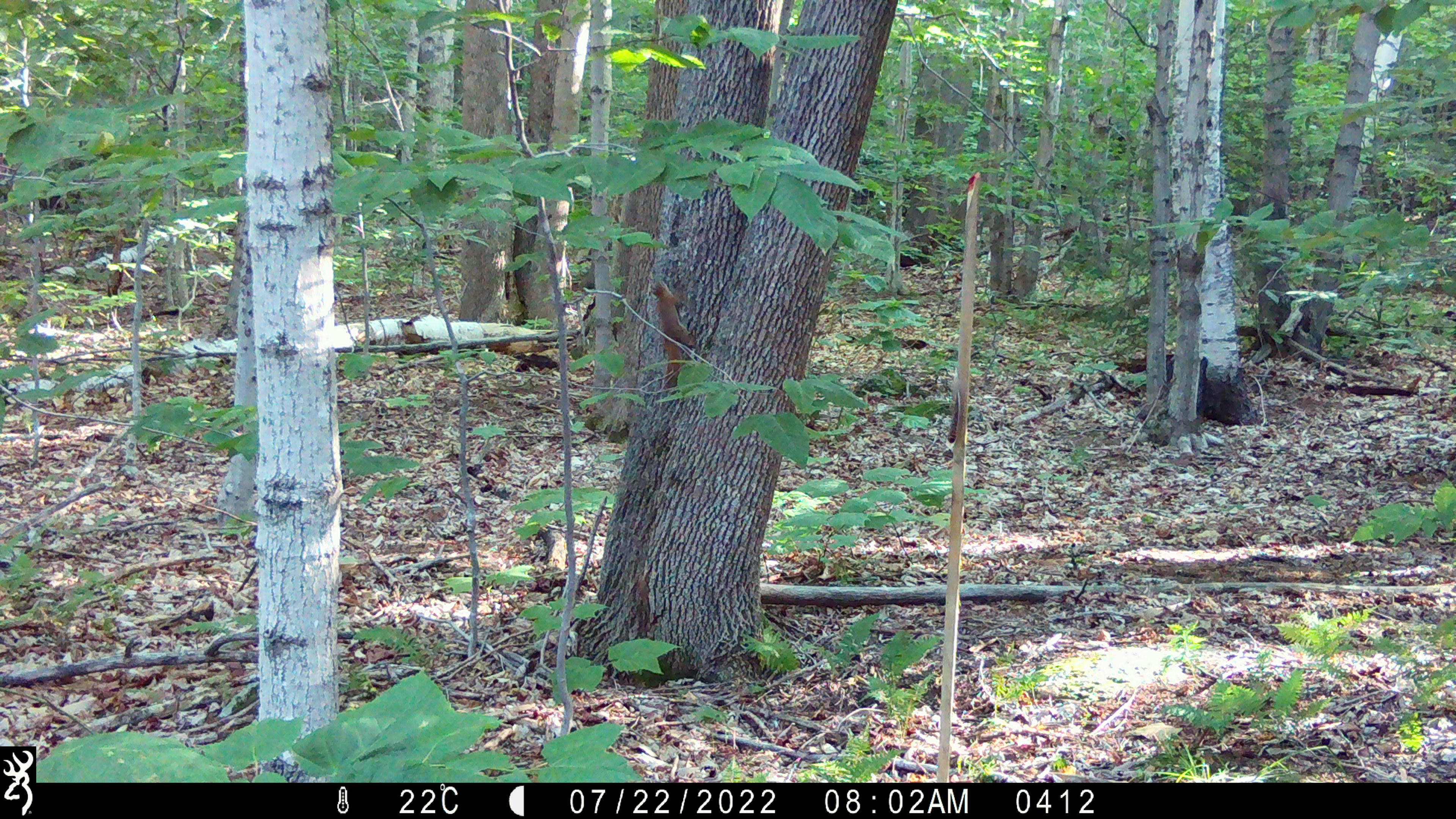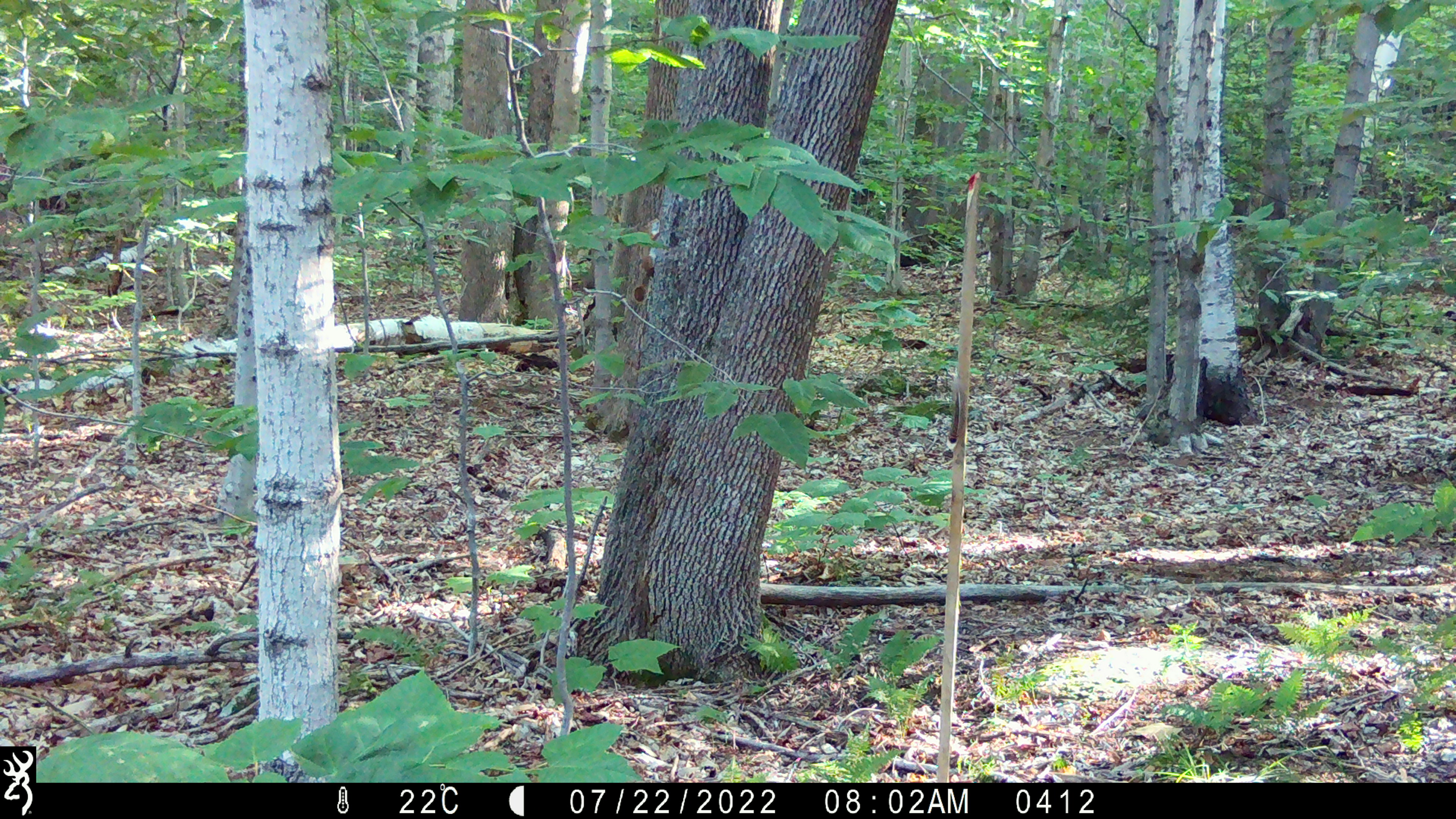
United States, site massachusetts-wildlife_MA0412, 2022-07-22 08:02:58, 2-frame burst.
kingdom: Animalia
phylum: Chordata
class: Mammalia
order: Rodentia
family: Sciuridae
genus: Tamiasciurus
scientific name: Tamiasciurus hudsonicus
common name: red squirrel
Red squirrel (Tamiasciurus hudsonicus).